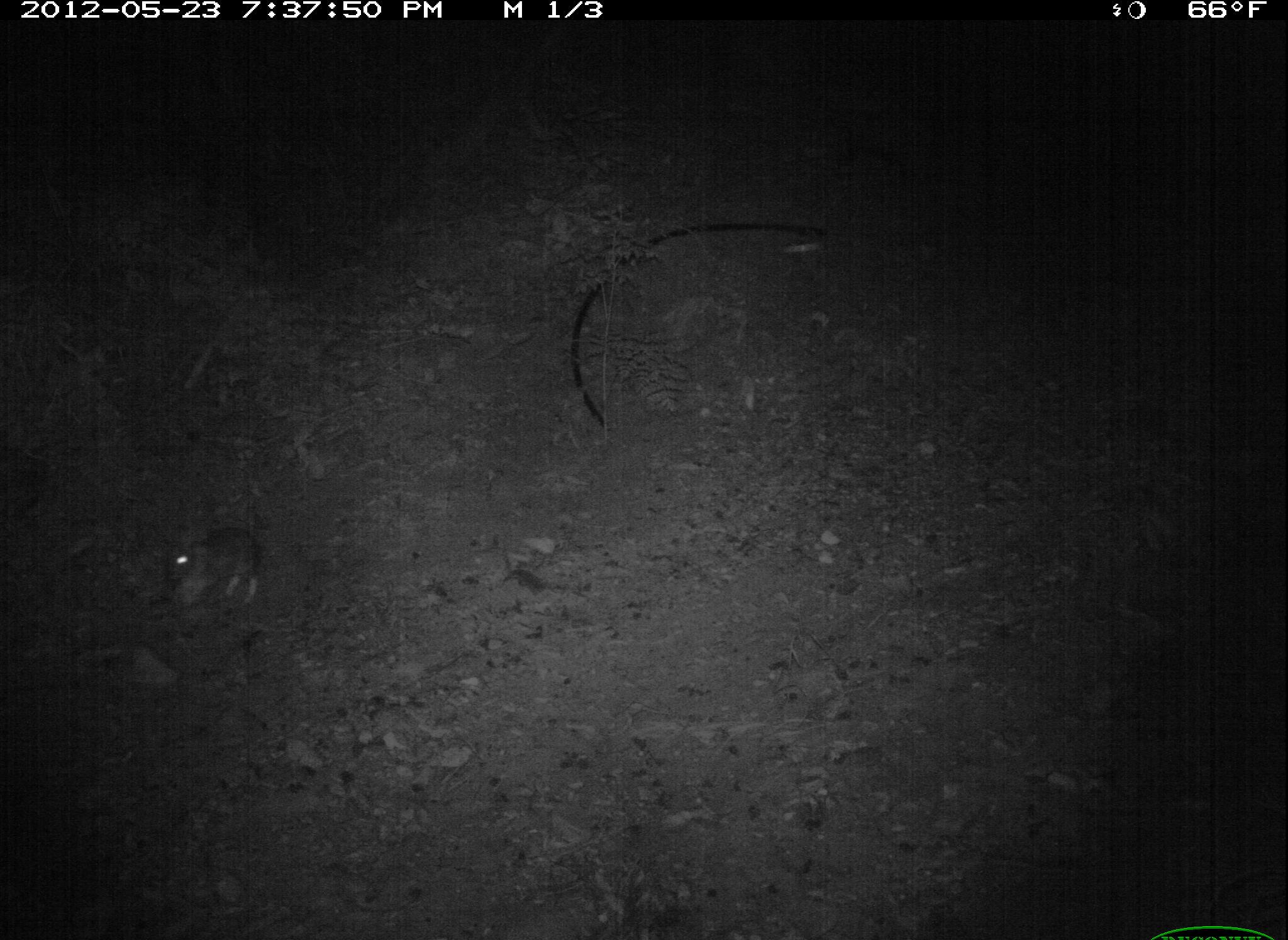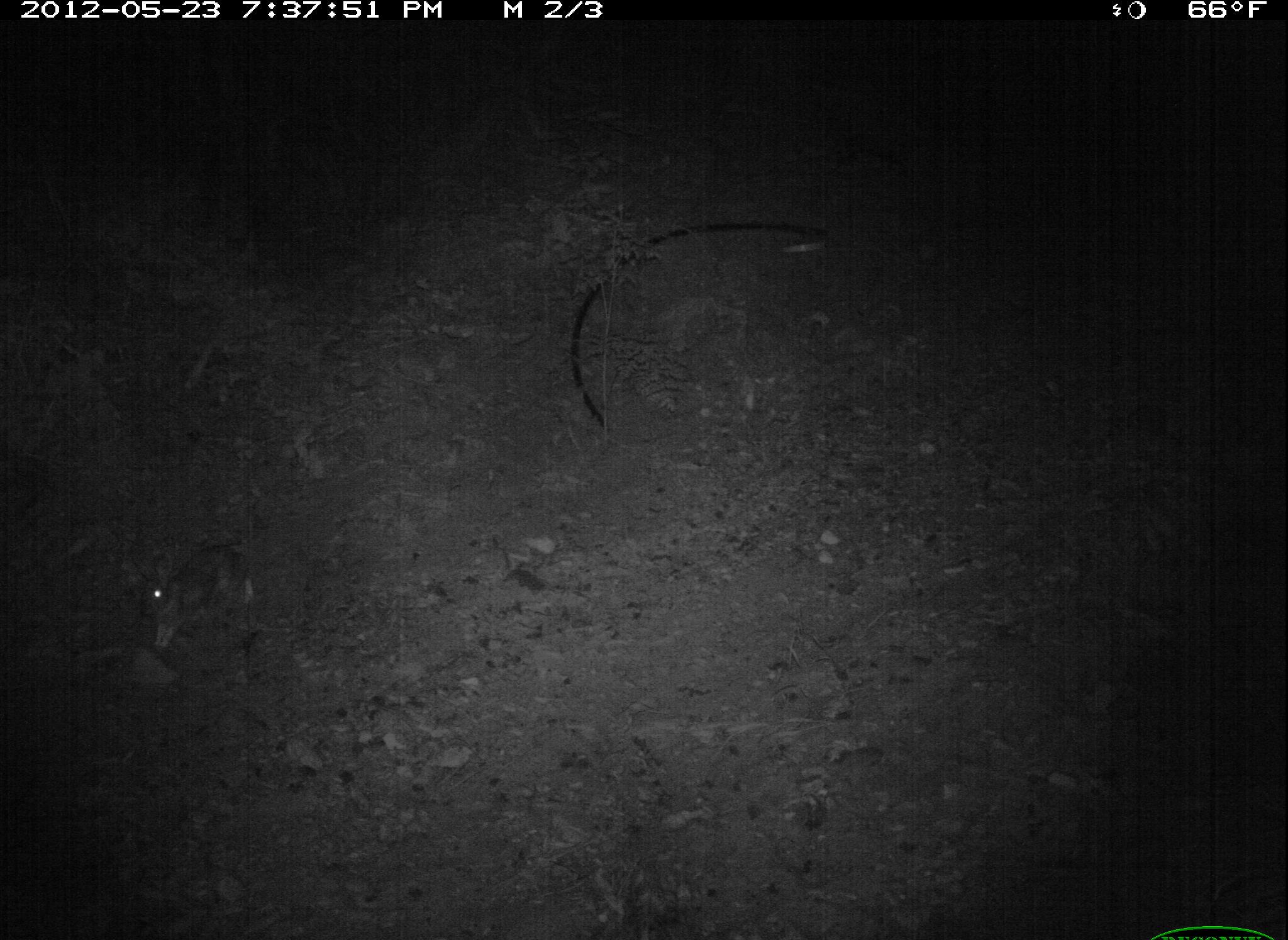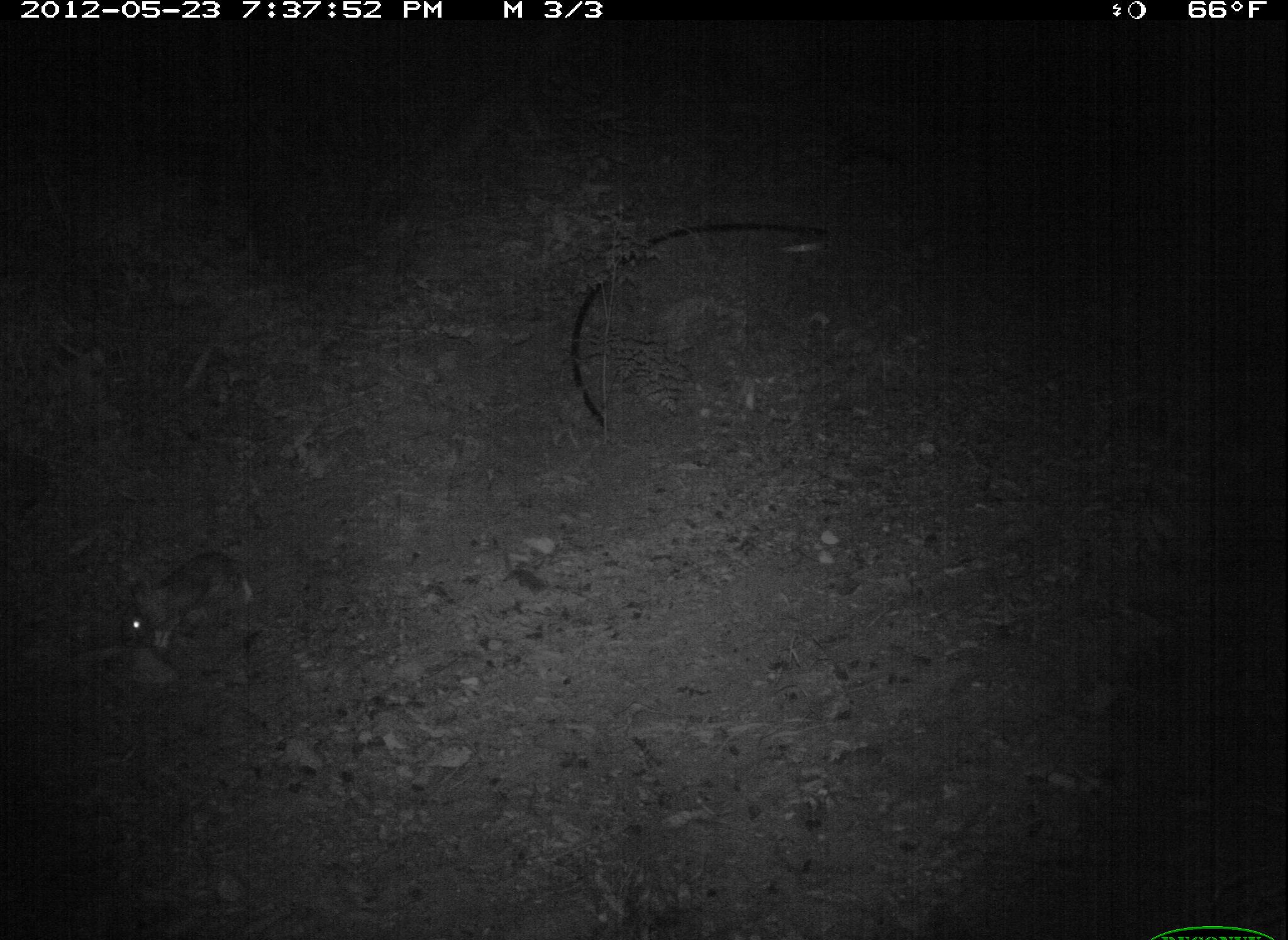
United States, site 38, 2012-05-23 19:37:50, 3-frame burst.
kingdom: Animalia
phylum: Chordata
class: Mammalia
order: Lagomorpha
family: Leporidae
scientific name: Leporidae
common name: rabbits and hares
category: rabbit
Rabbit (rabbits and hares) (Leporidae).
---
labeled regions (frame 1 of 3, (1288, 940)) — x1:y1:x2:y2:
rabbit: 159:518:274:614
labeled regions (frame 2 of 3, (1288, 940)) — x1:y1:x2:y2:
rabbit: 126:538:264:657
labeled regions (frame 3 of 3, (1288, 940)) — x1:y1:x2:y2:
rabbit: 105:536:261:662